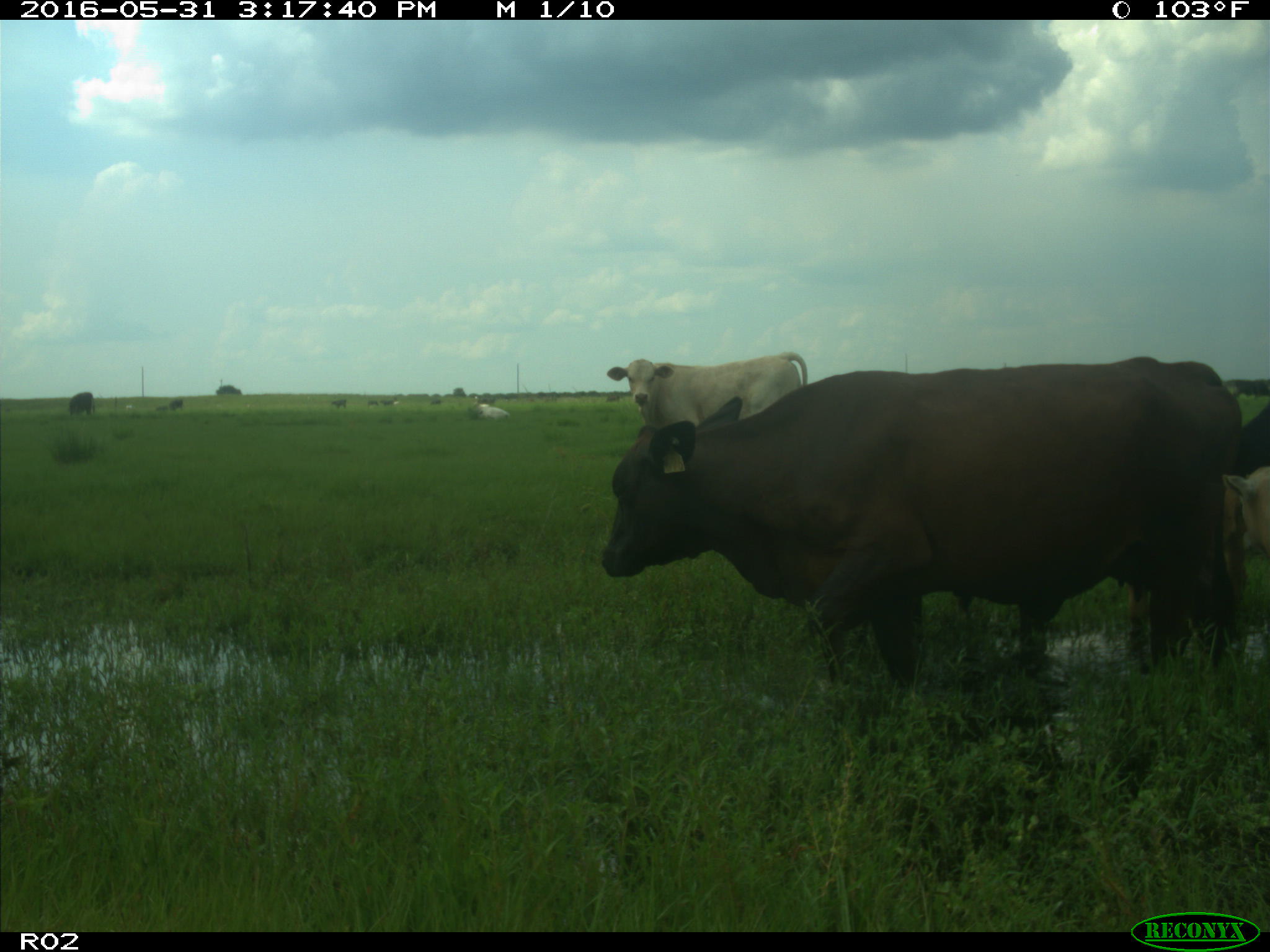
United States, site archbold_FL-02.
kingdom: Animalia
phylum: Chordata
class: Mammalia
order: Artiodactyla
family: Bovidae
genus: Bos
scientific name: Bos taurus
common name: domestic cow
Bos taurus (domestic cow).